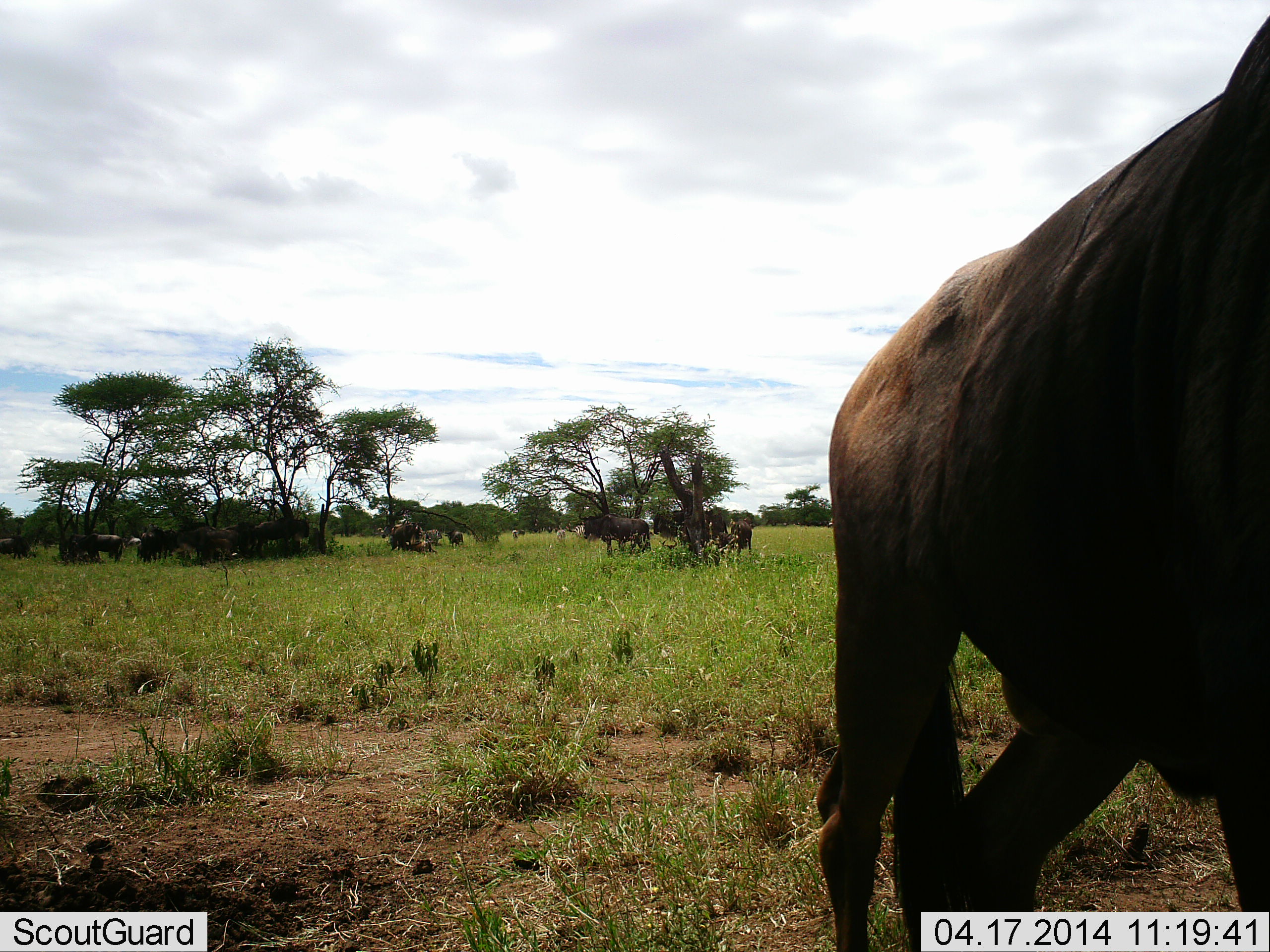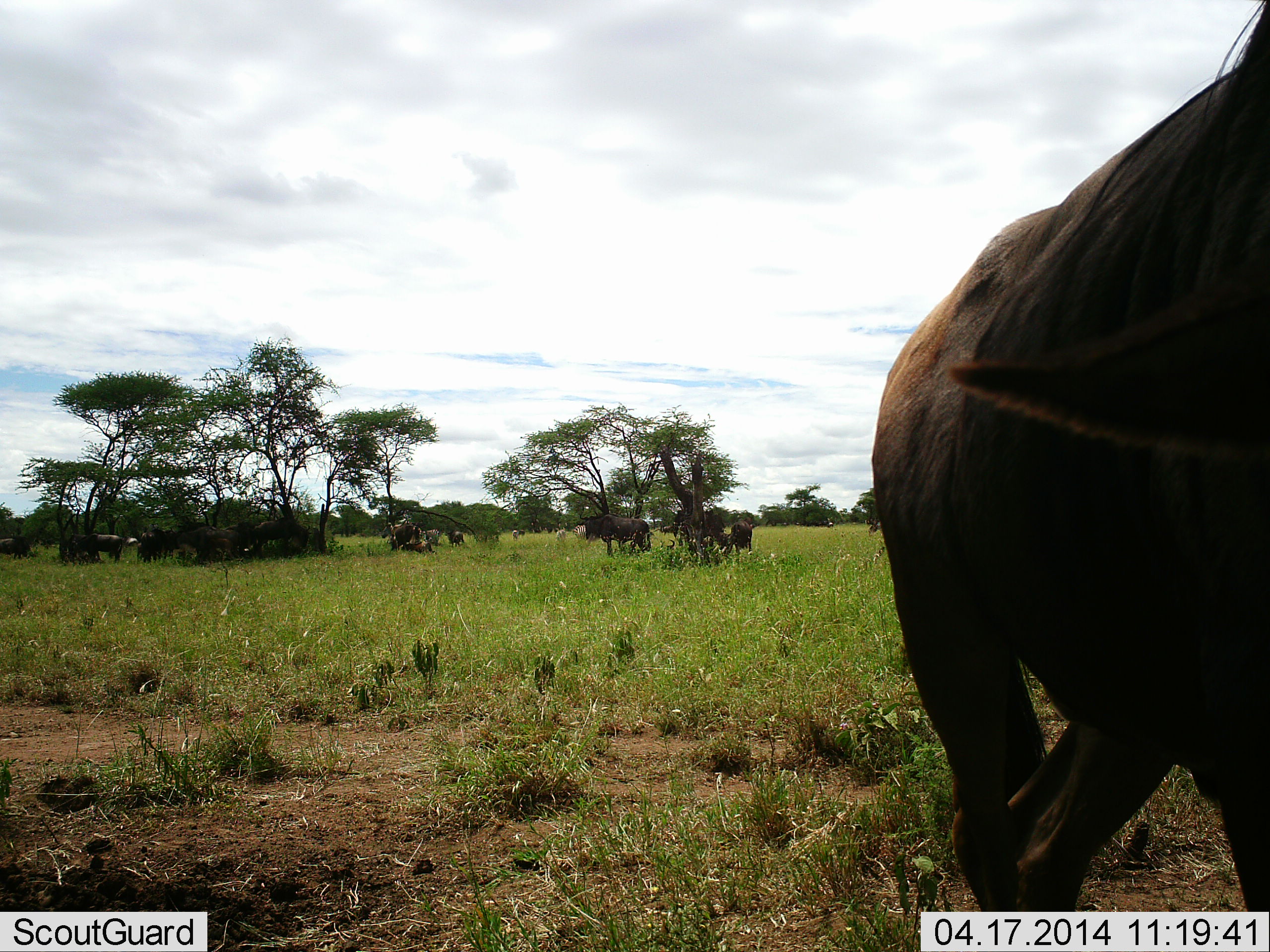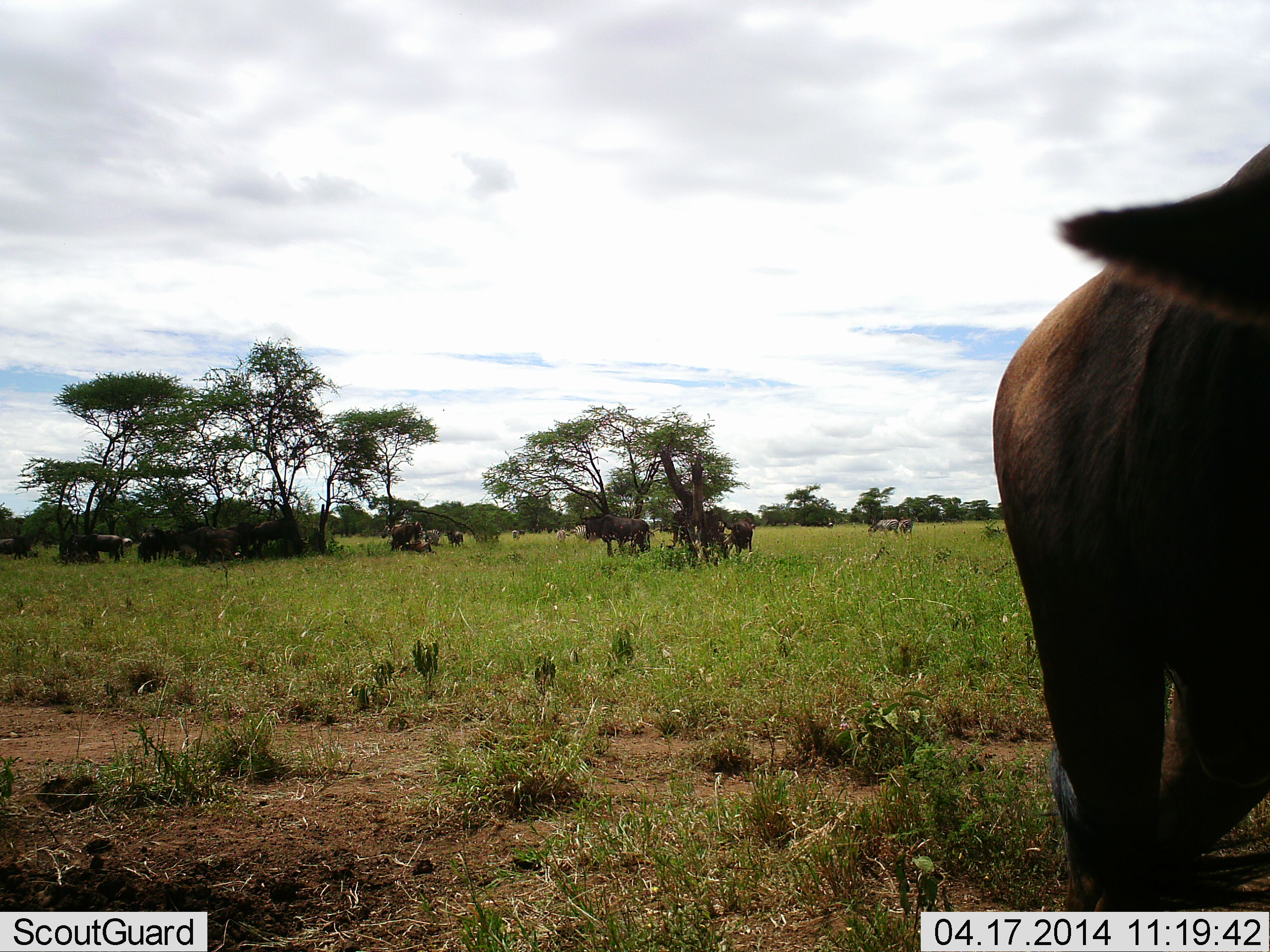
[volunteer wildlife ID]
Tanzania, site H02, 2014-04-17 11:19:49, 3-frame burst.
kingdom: Animalia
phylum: Chordata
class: Mammalia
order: Artiodactyla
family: Bovidae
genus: Connochaetes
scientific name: Connochaetes taurinus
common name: blue wildebeest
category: wildebeest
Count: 10.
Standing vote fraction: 64%.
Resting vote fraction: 27%.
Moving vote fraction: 27%.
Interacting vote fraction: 0%.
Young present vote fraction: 0%.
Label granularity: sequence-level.